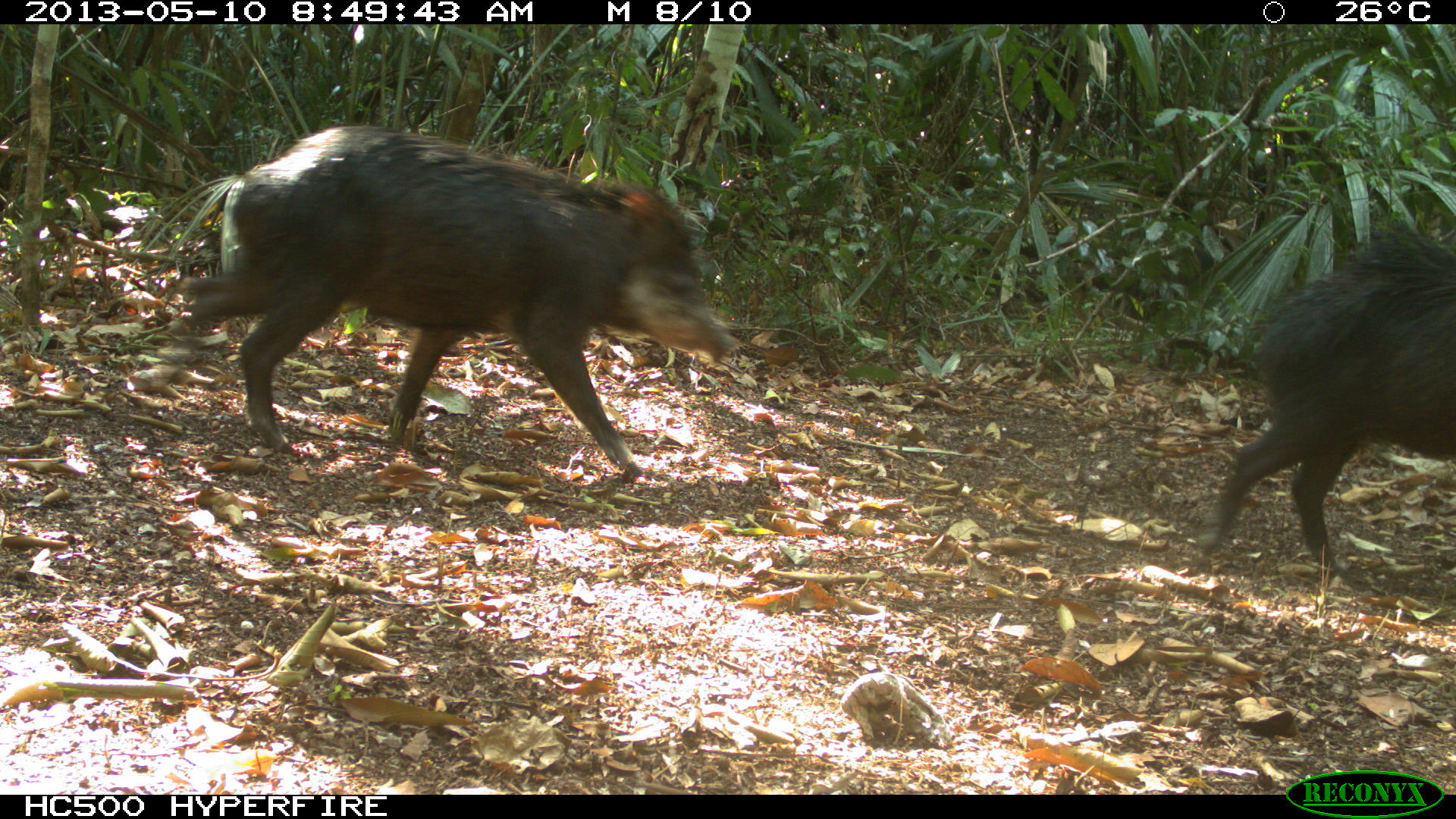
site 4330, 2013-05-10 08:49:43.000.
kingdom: Animalia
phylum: Chordata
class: Mammalia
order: Artiodactyla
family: Tayassuidae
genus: Tayassu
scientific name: Tayassu pecari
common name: white-lipped peccary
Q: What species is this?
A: Tayassu pecari (white-lipped peccary).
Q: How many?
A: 4.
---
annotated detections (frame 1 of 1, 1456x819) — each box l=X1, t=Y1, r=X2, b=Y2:
tayassu pecari: l=172, t=125, r=732, b=479; l=1195, t=219, r=1456, b=568